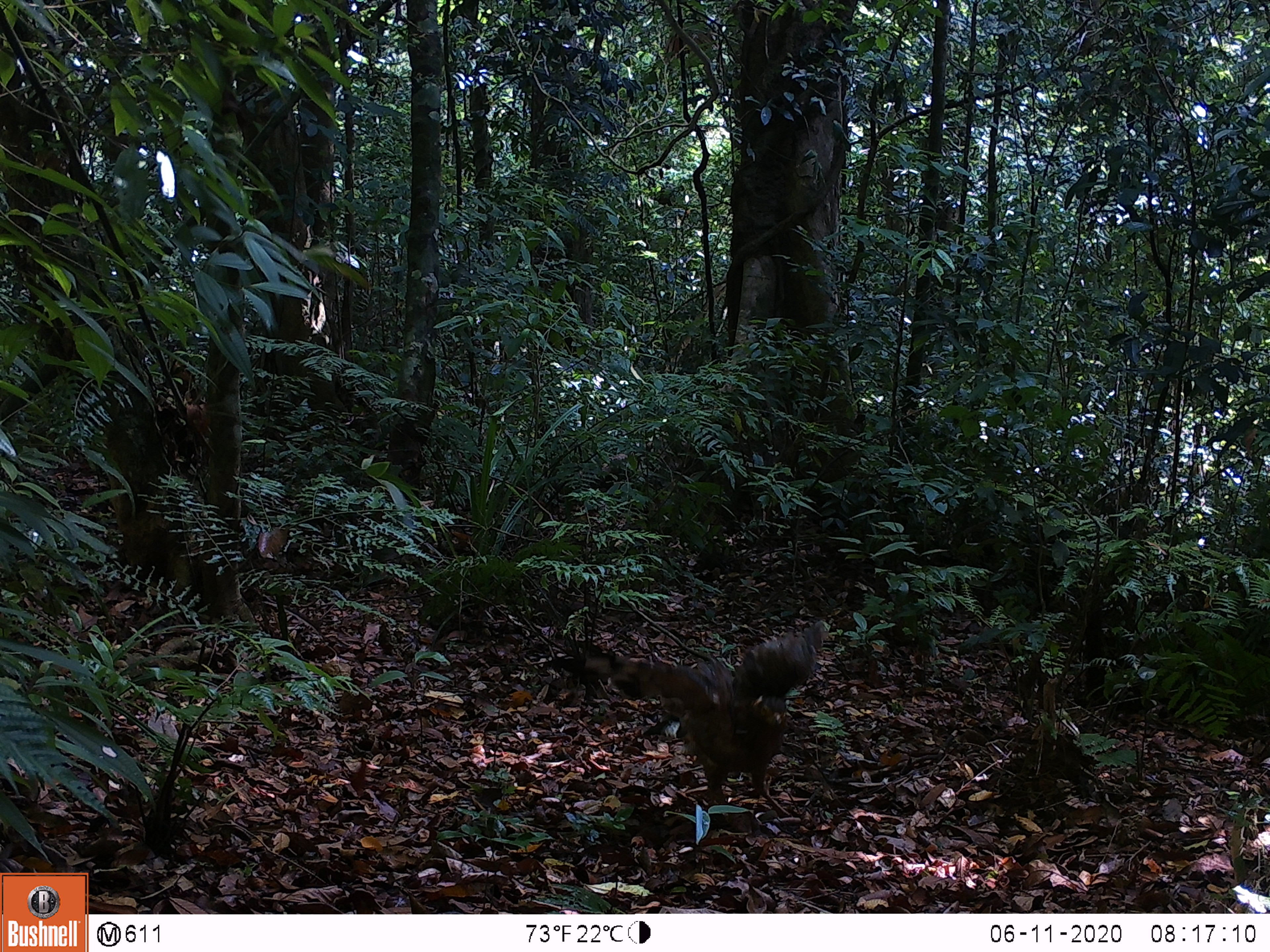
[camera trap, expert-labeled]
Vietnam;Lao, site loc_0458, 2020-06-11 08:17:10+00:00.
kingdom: Animalia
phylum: Chordata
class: Aves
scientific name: Aves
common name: bird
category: unidentified bird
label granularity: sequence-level